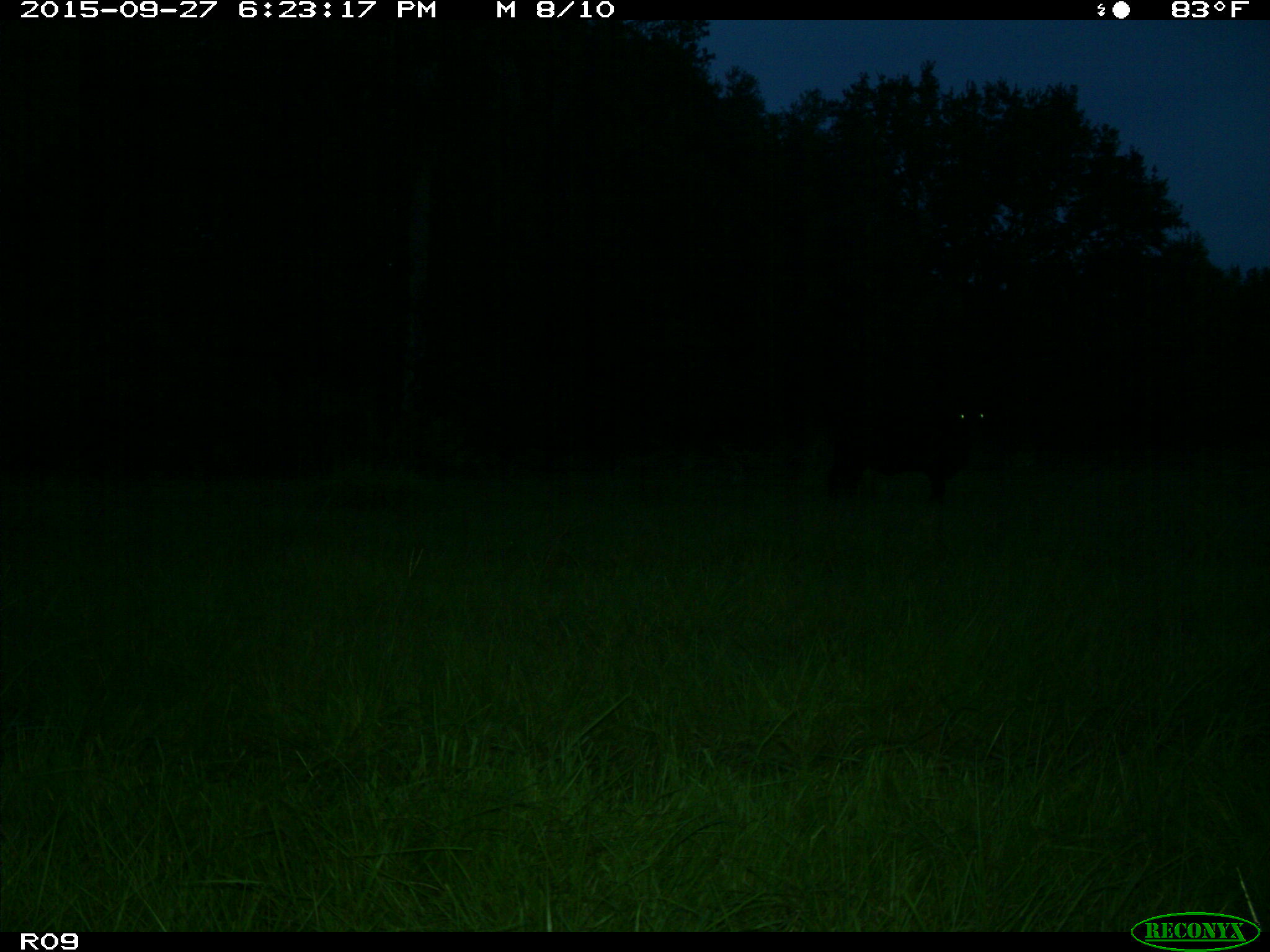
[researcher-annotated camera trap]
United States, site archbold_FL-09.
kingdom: Animalia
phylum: Chordata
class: Mammalia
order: Artiodactyla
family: Bovidae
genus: Bos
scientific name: Bos taurus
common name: domestic cow